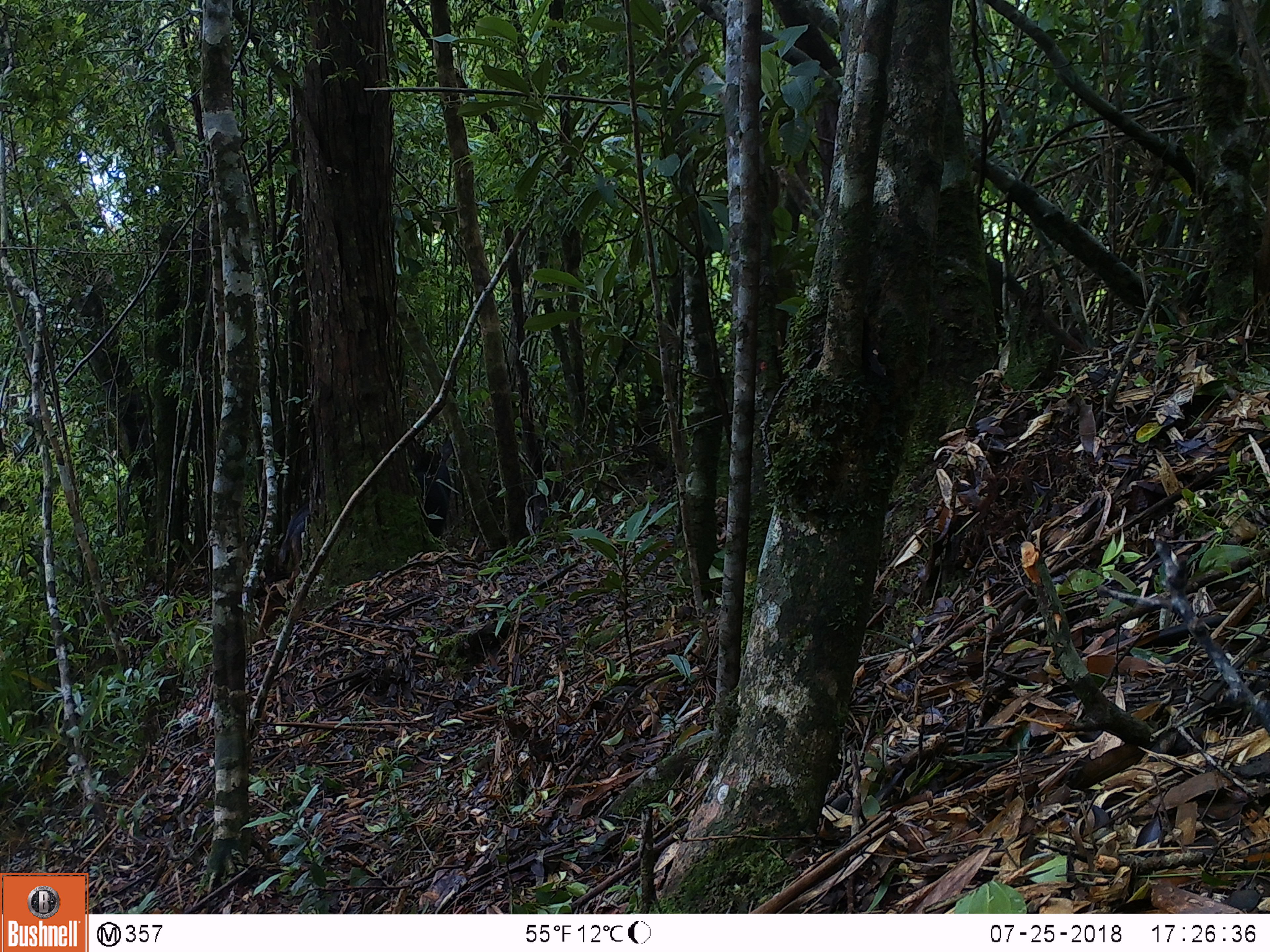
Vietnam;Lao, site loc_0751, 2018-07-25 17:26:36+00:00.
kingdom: Animalia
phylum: Chordata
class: Mammalia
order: Artiodactyla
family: Bovidae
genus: Capricornis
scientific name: Capricornis sumatraensis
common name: chinese serow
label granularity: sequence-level